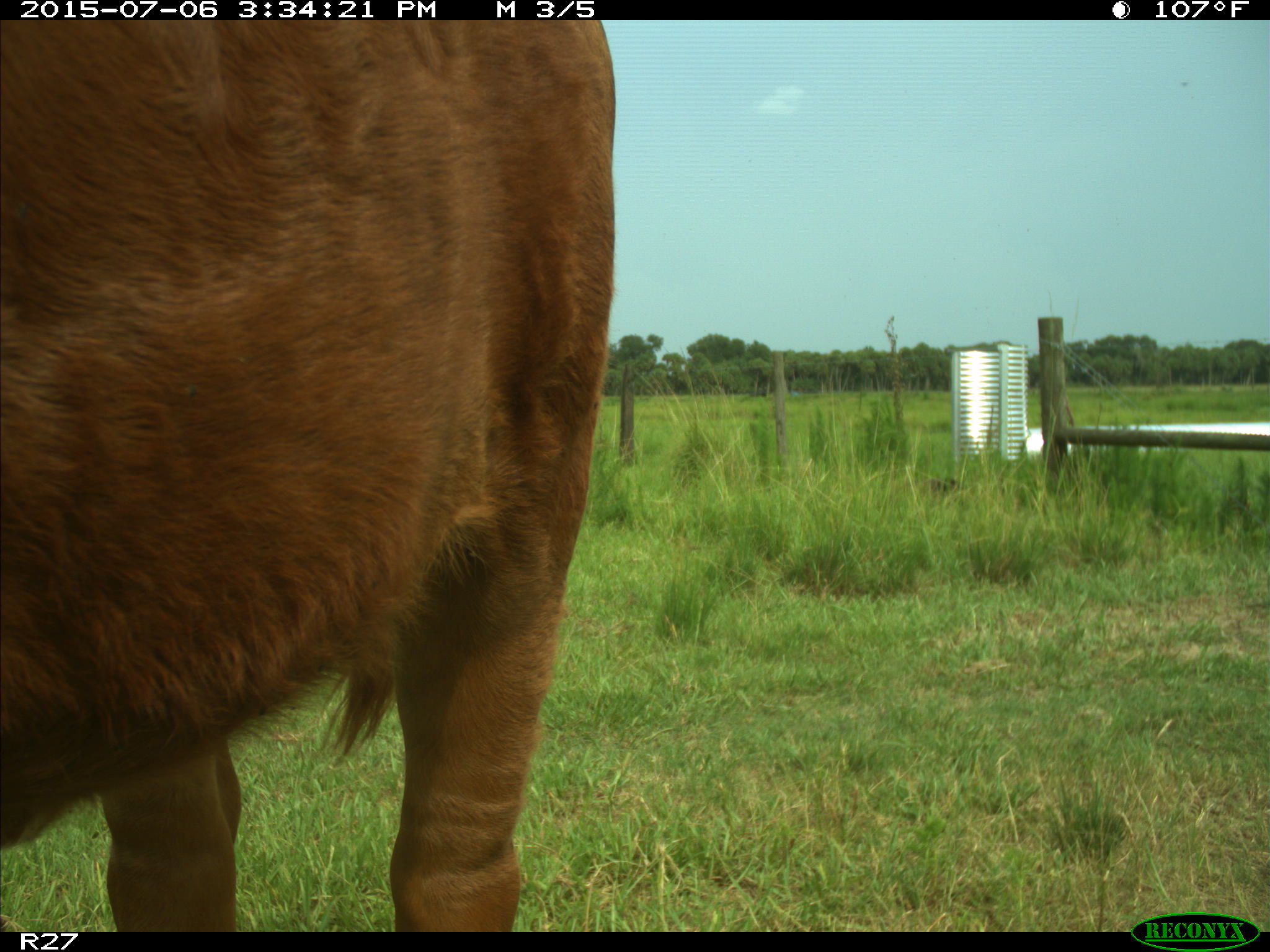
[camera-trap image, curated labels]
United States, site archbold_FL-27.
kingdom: Animalia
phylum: Chordata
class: Mammalia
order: Artiodactyla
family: Bovidae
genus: Bos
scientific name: Bos taurus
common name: domestic cow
Bos taurus (domestic cow).